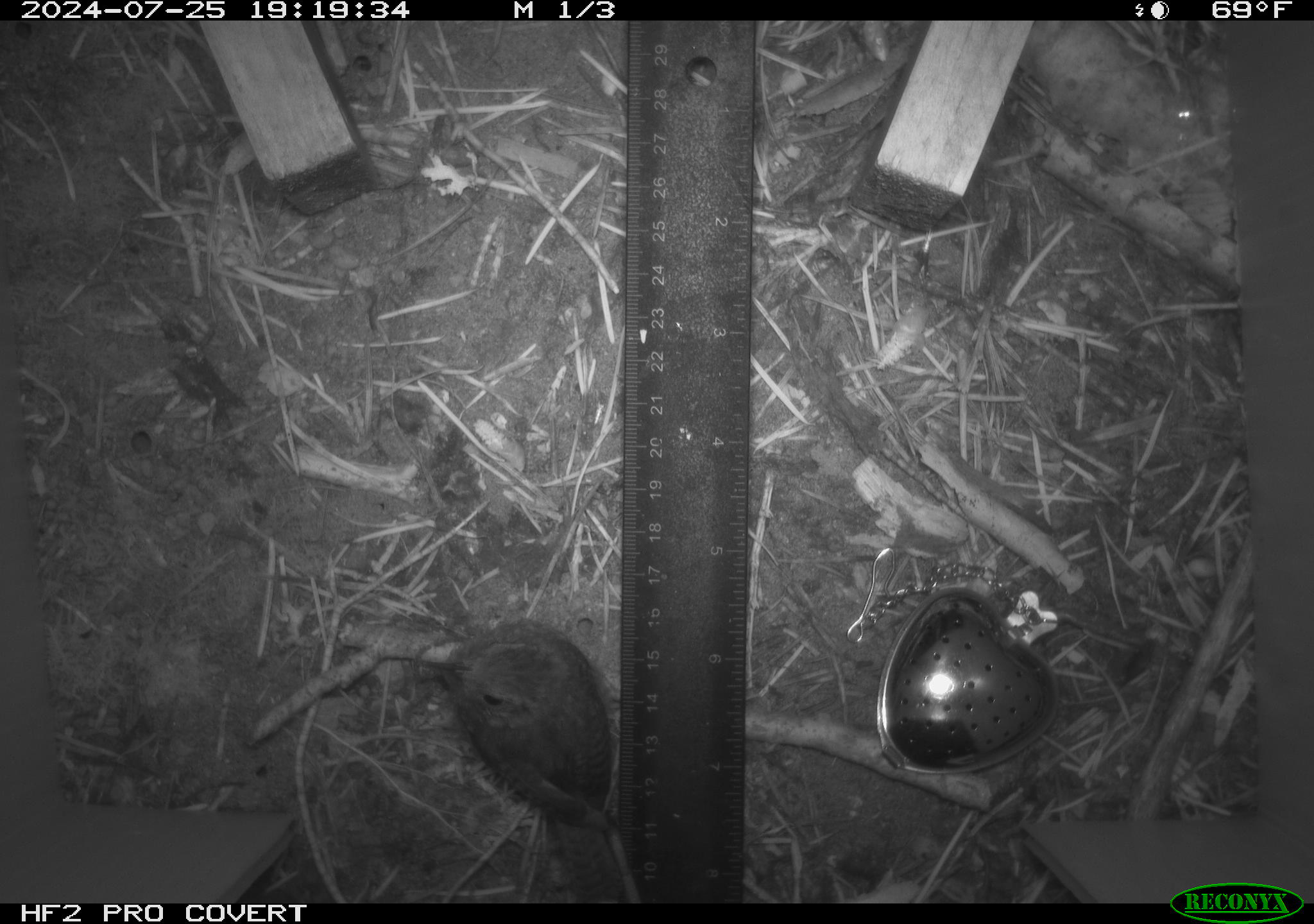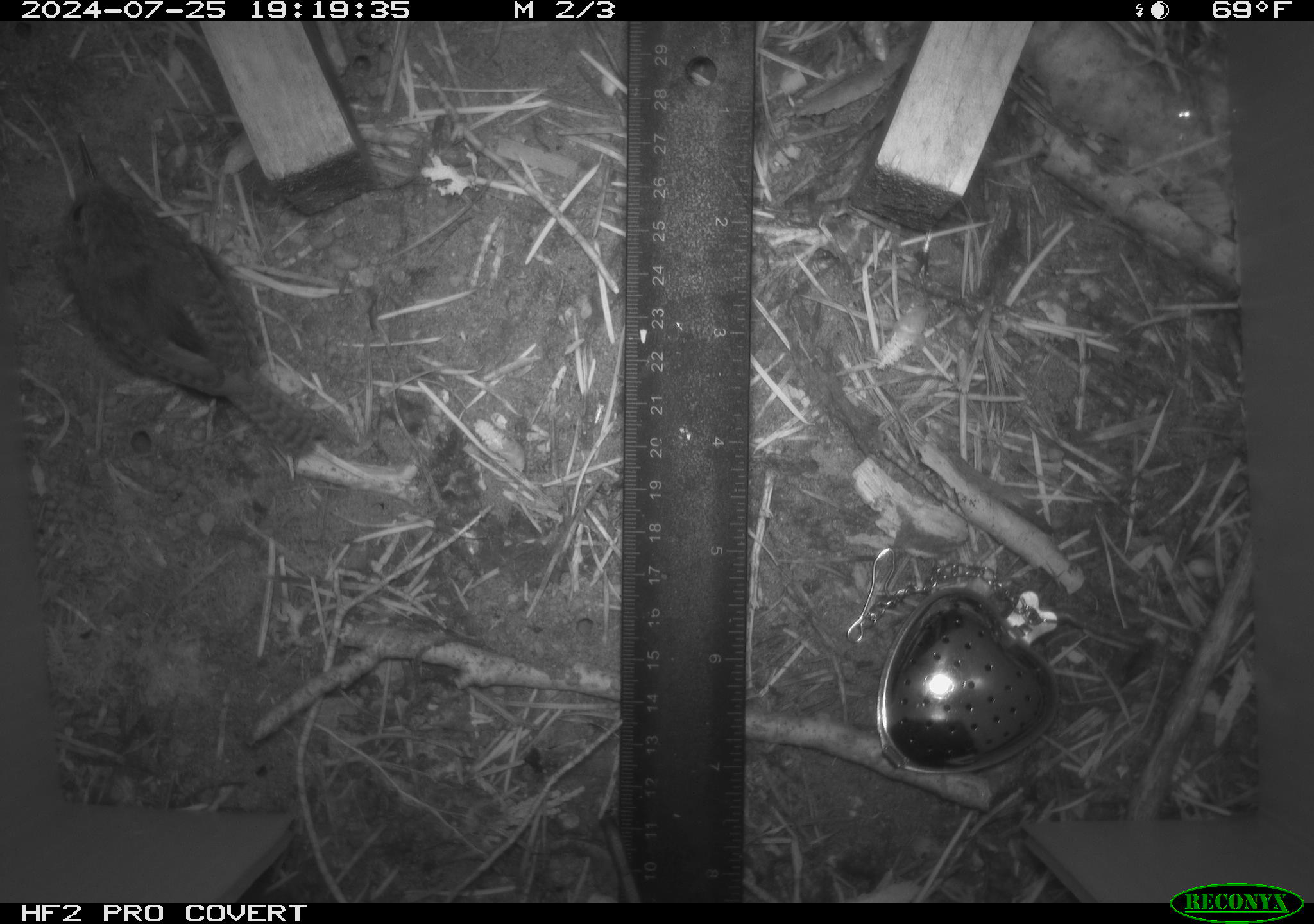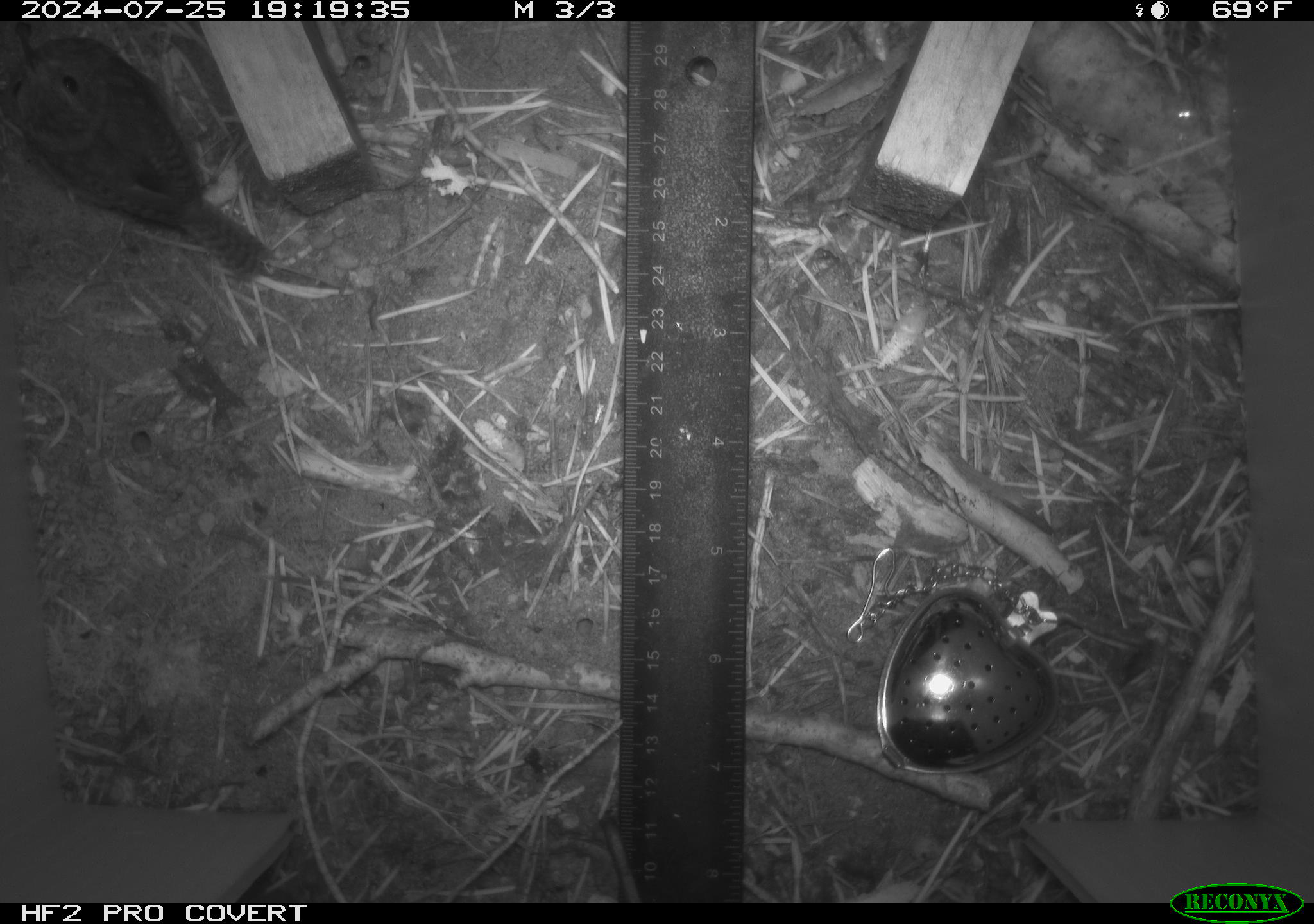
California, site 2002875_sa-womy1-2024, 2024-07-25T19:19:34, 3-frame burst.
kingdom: Animalia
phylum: Chordata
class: Aves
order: Passeriformes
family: Troglodytidae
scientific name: Troglodytidae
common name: wren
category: troglodytidae family